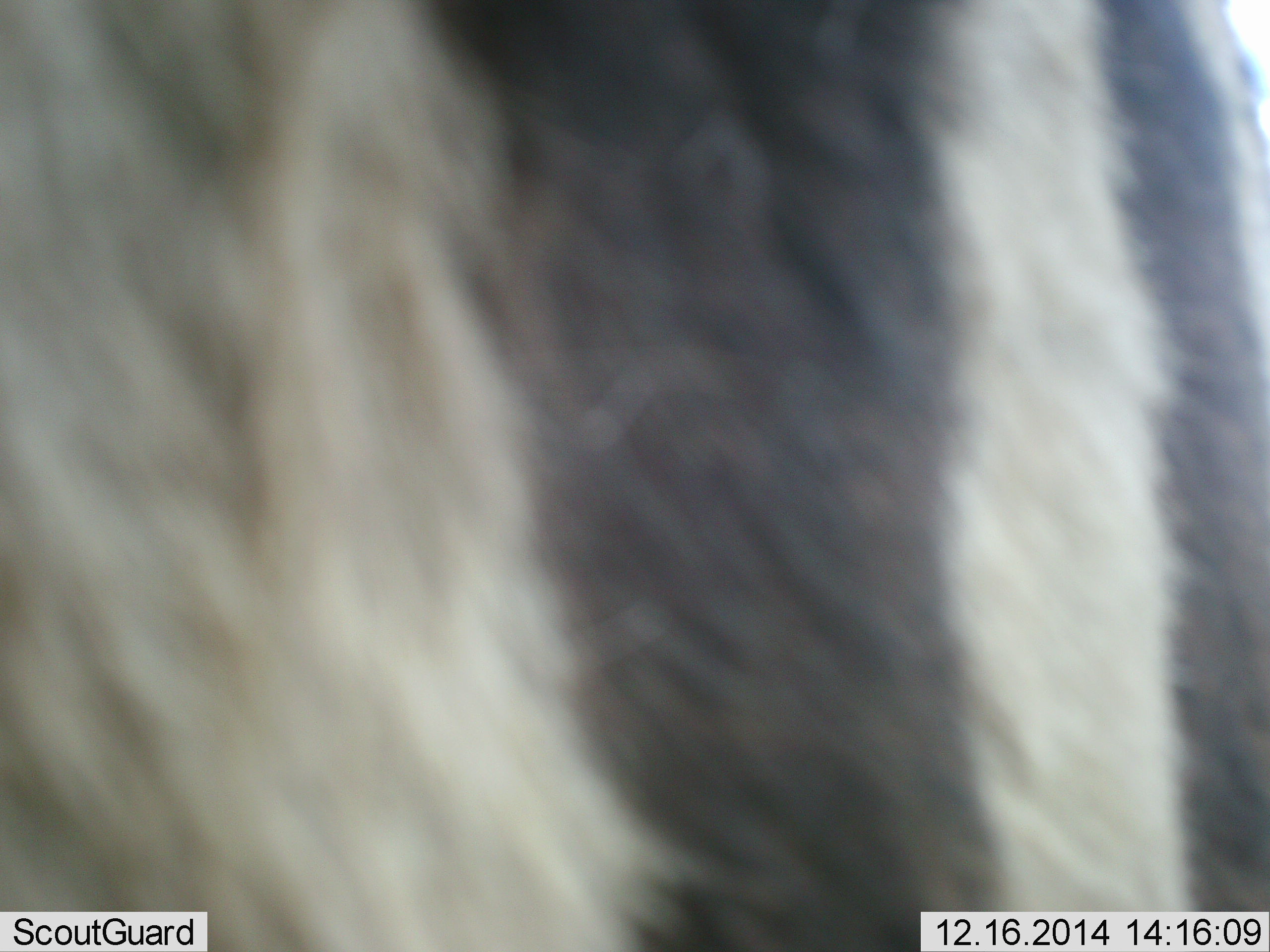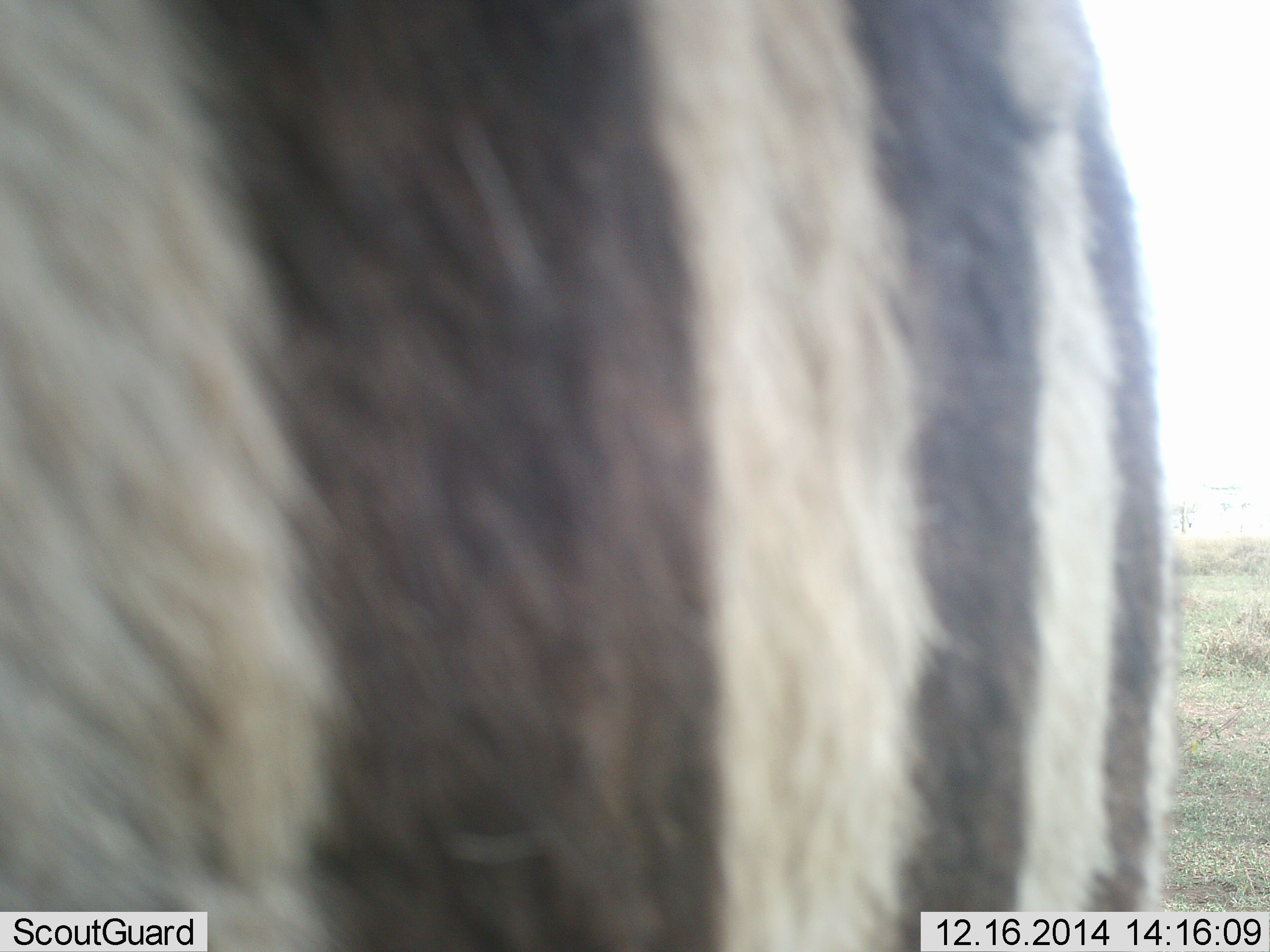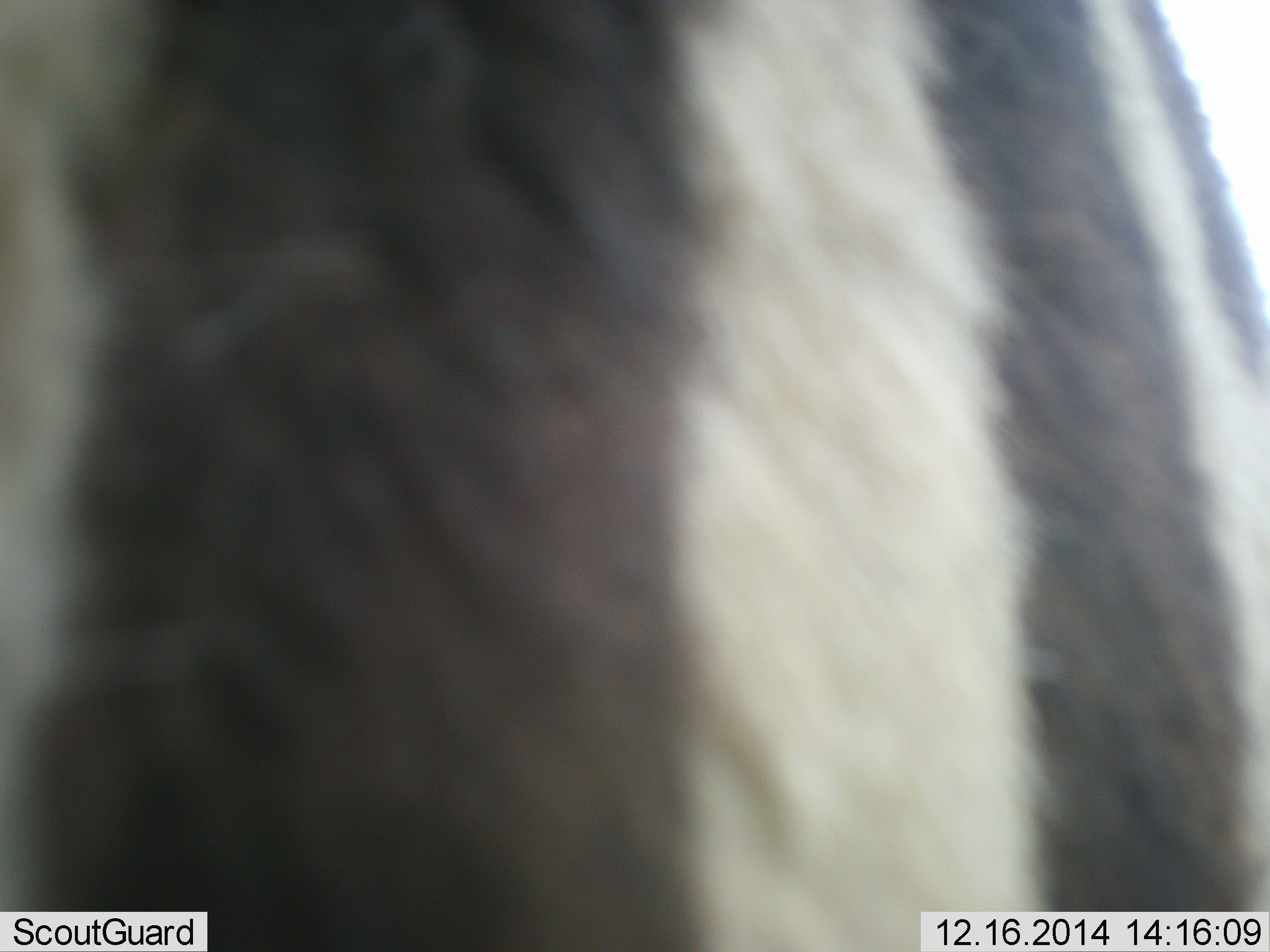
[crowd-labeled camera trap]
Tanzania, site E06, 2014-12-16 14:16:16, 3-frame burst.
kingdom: Animalia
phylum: Chordata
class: Mammalia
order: Perissodactyla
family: Equidae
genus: Equus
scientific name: Equus quagga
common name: plains zebra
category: zebra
Zebra (plains zebra) (Equus quagga), count 1. Behavior (volunteer vote fractions): standing 90%, resting 0%, moving 10%, interacting 0%. Young present (vote fraction): 0%. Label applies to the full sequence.